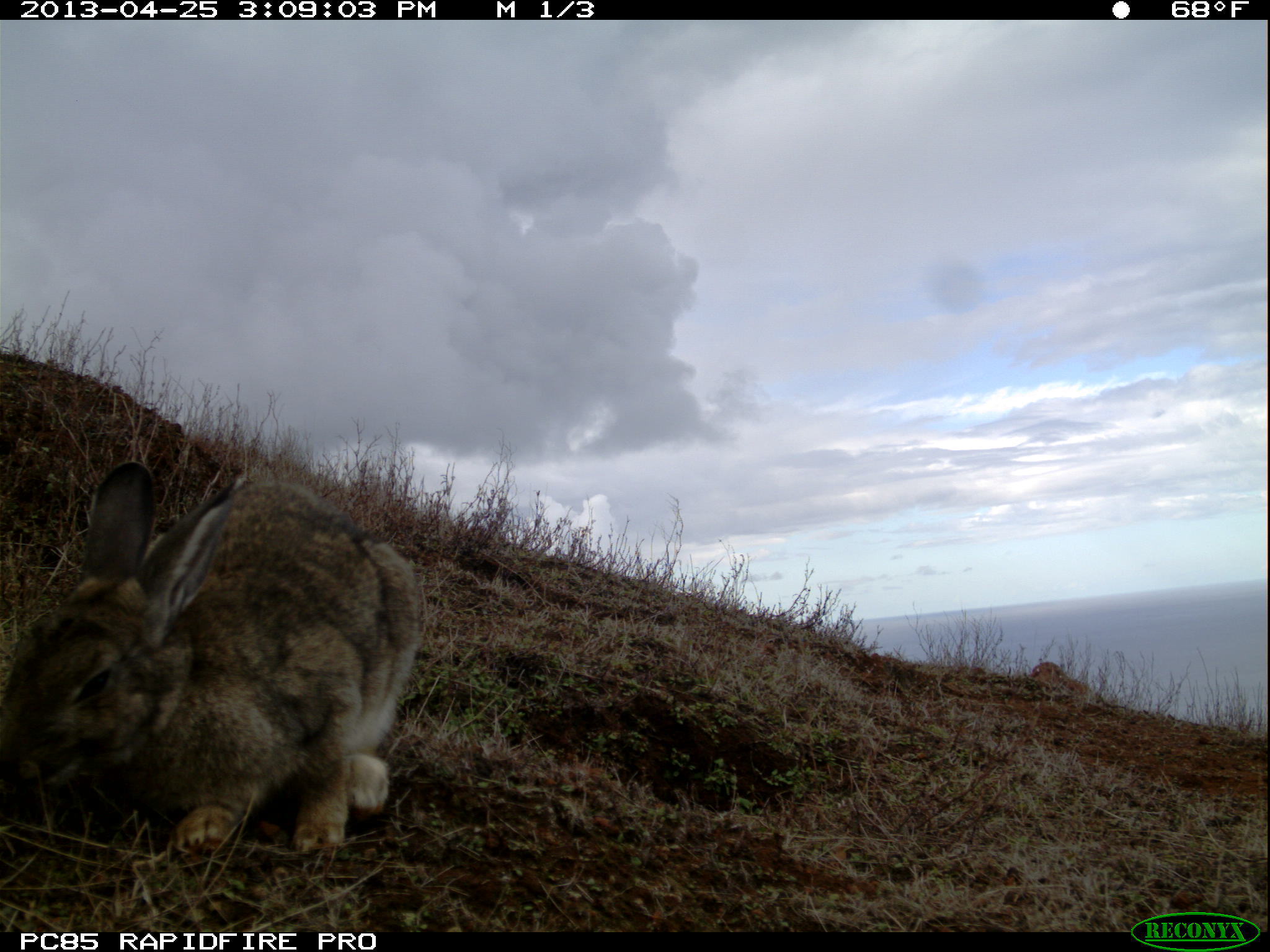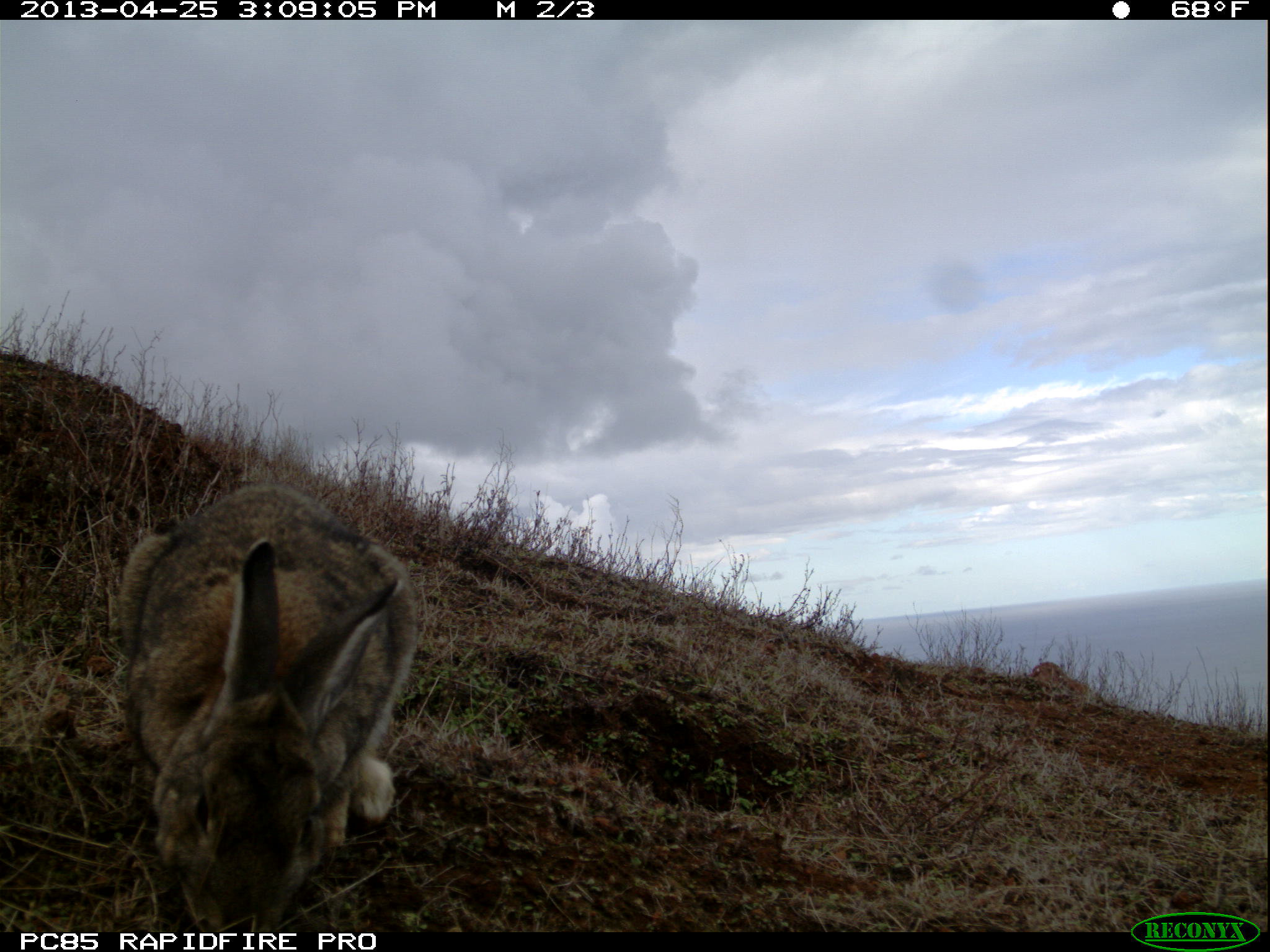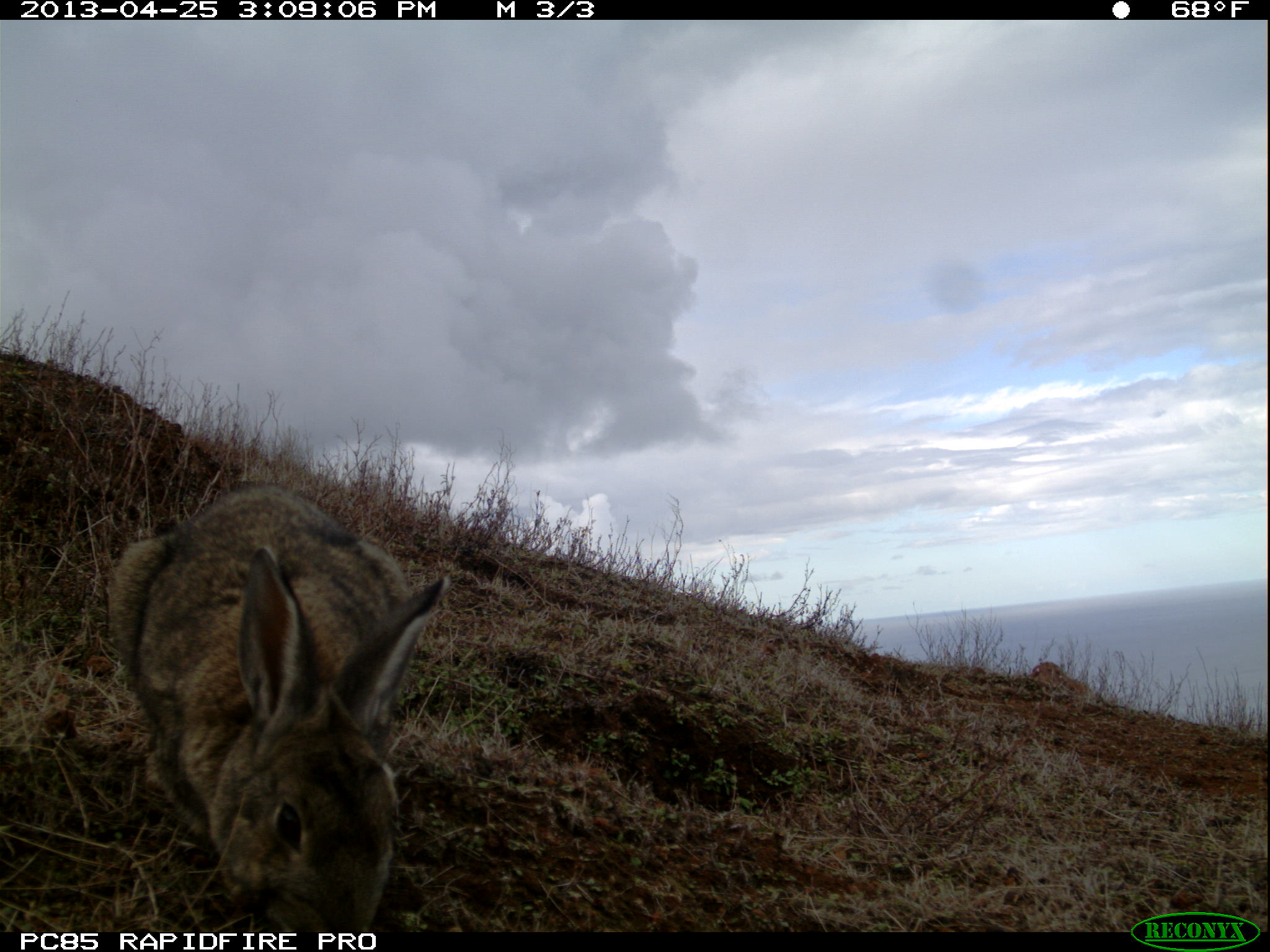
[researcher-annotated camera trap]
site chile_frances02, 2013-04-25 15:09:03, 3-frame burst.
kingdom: Animalia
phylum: Chordata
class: Mammalia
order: Lagomorpha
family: Leporidae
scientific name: Leporidae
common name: rabbits and hares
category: rabbit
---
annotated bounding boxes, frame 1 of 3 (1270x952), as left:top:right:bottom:
rabbit: 0:465:425:865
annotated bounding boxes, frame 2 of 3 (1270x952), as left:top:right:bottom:
rabbit: 110:486:420:933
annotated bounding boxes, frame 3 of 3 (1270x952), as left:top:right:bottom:
rabbit: 104:486:451:938